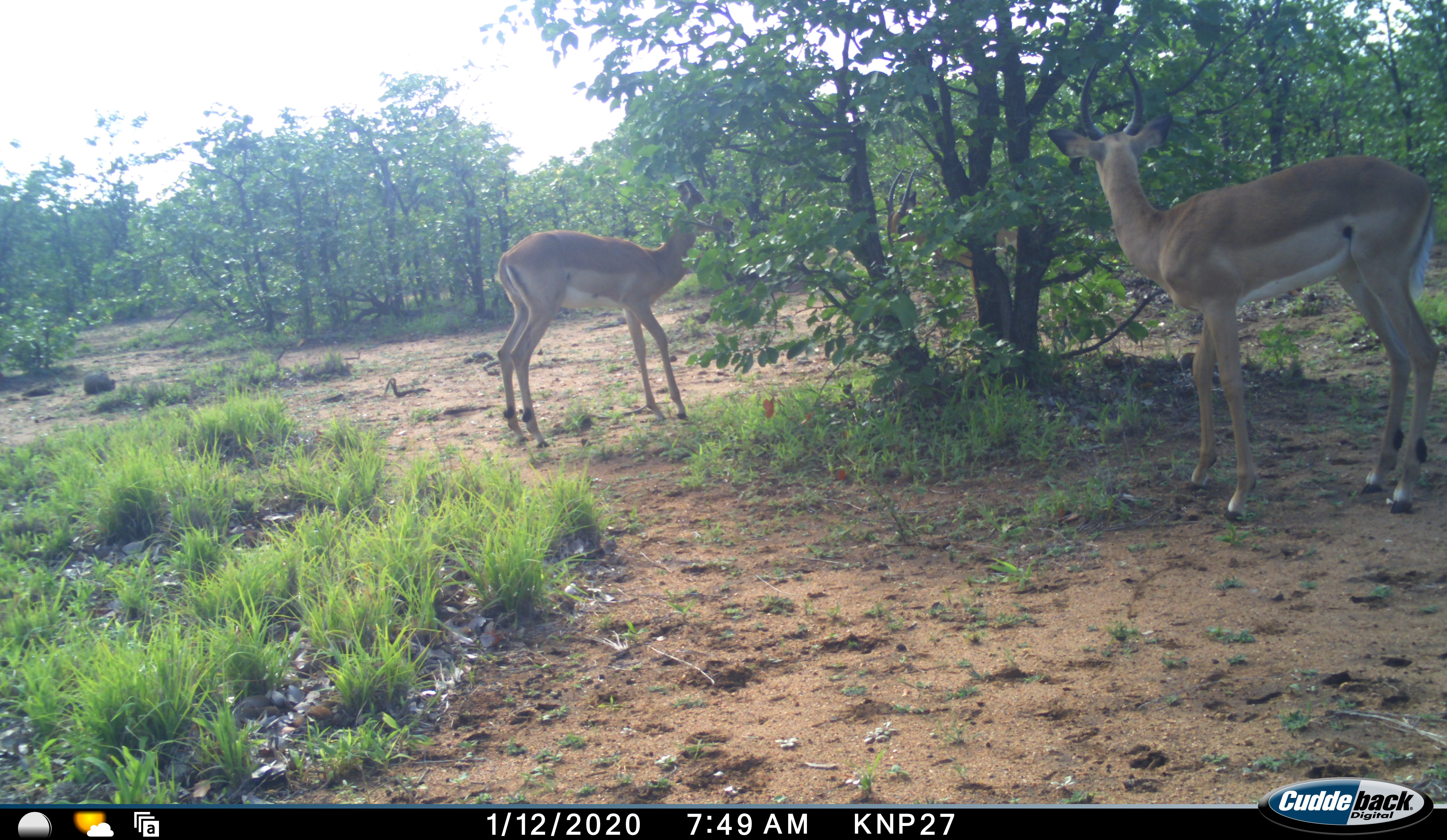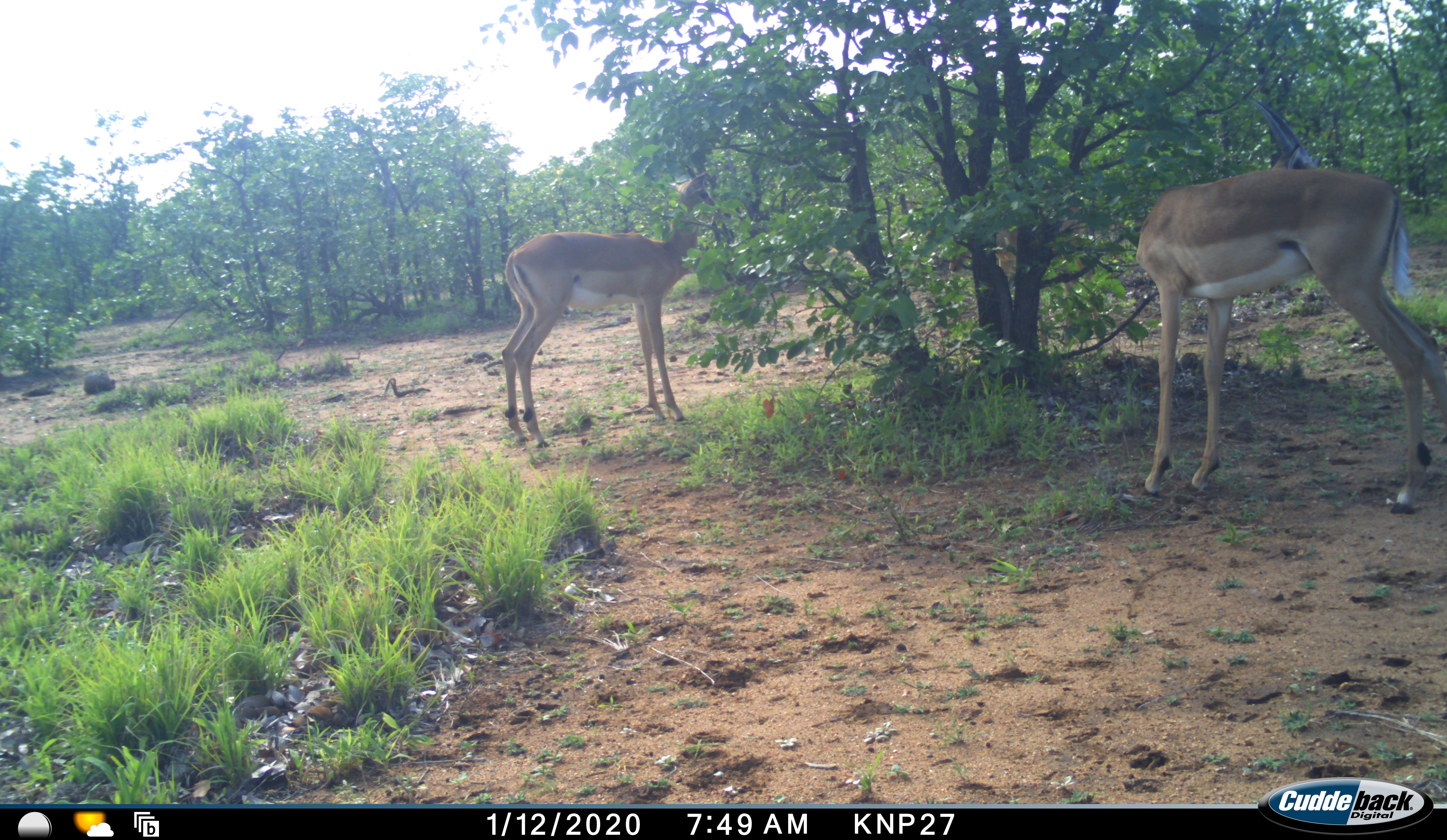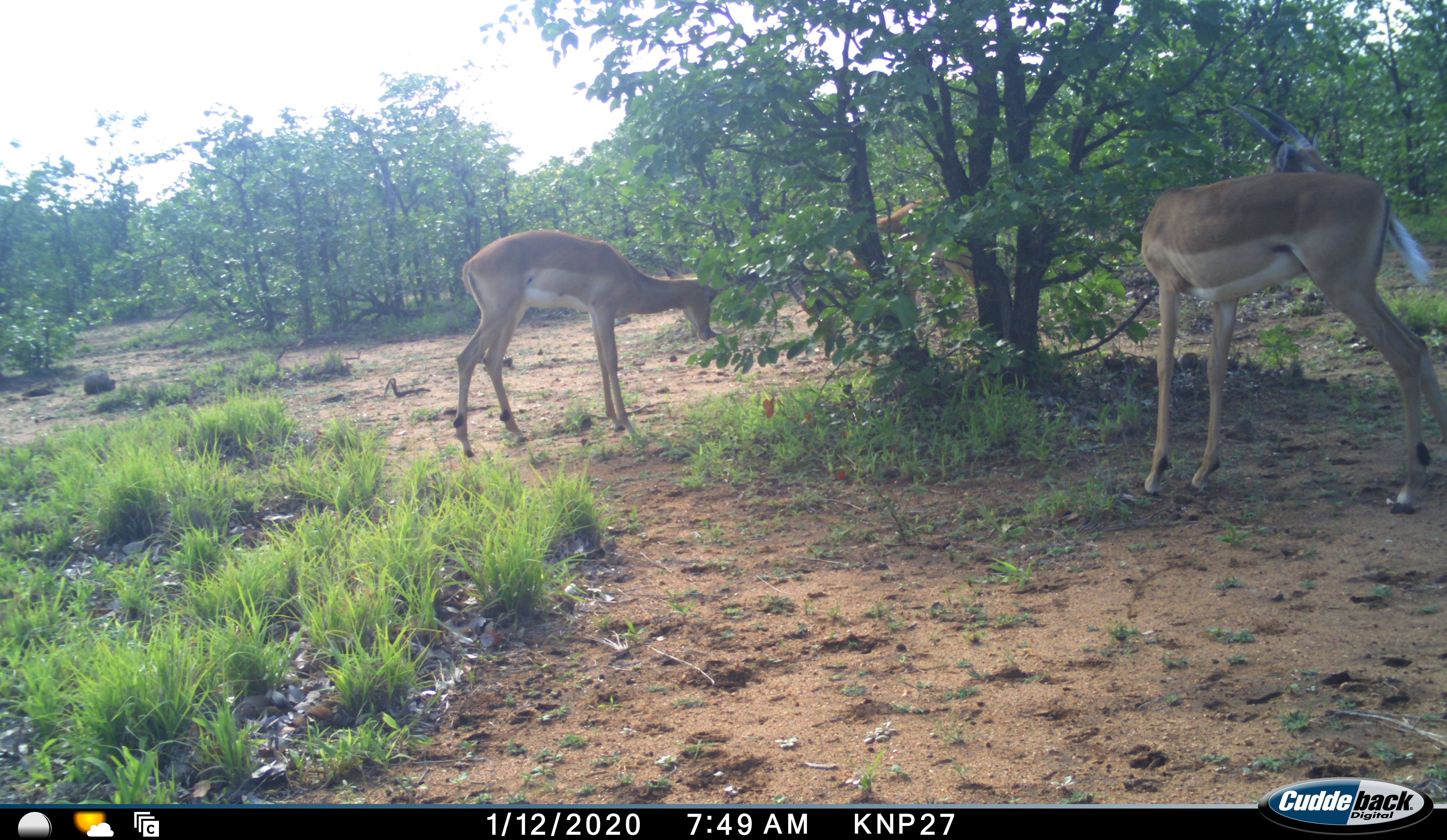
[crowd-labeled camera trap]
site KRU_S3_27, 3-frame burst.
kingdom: Animalia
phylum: Chordata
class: Mammalia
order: Artiodactyla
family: Bovidae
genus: Aepyceros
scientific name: Aepyceros melampus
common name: impala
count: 3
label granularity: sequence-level